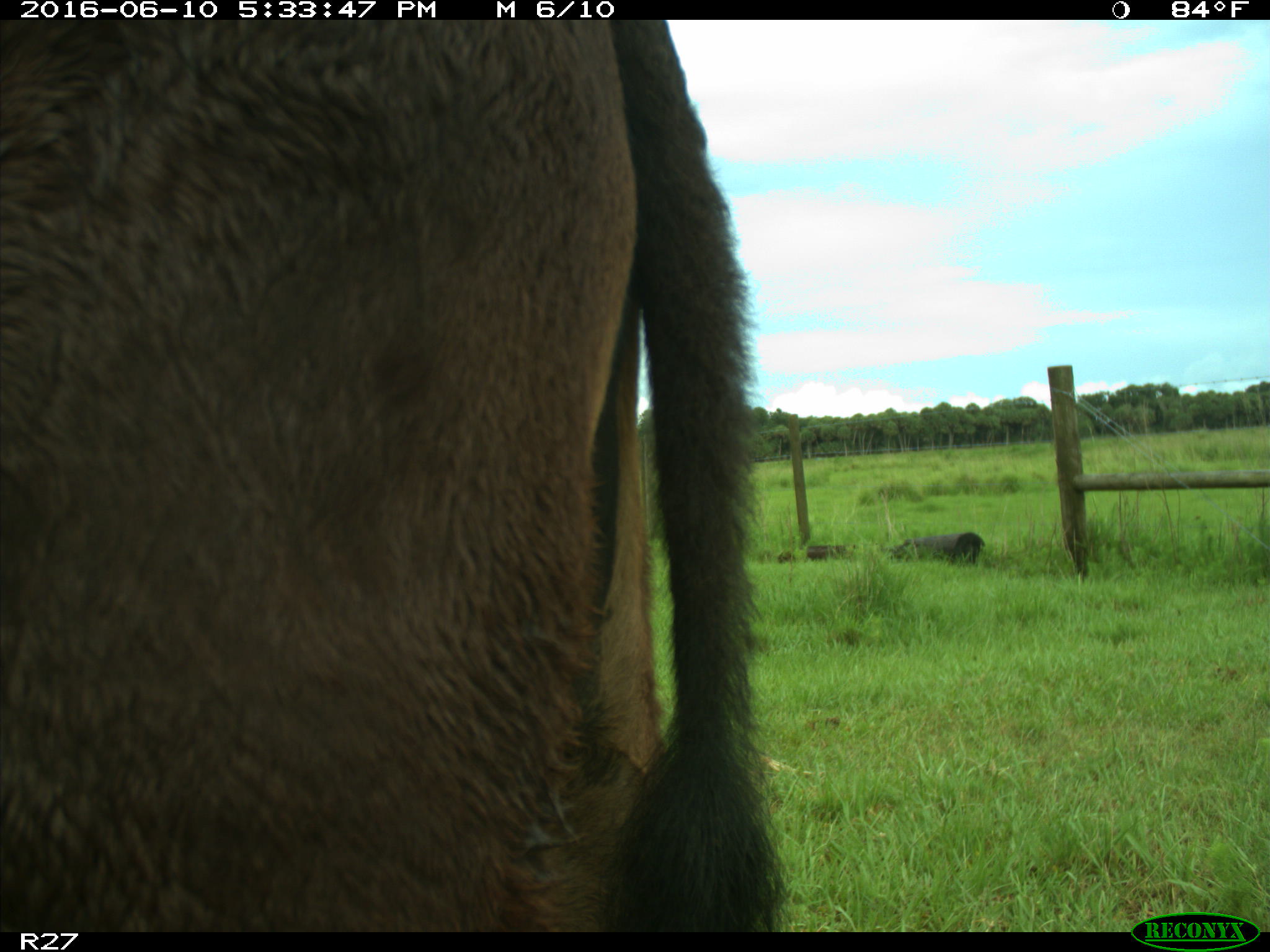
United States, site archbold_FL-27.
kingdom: Animalia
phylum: Chordata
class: Mammalia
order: Artiodactyla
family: Bovidae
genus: Bos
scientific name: Bos taurus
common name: domestic cow